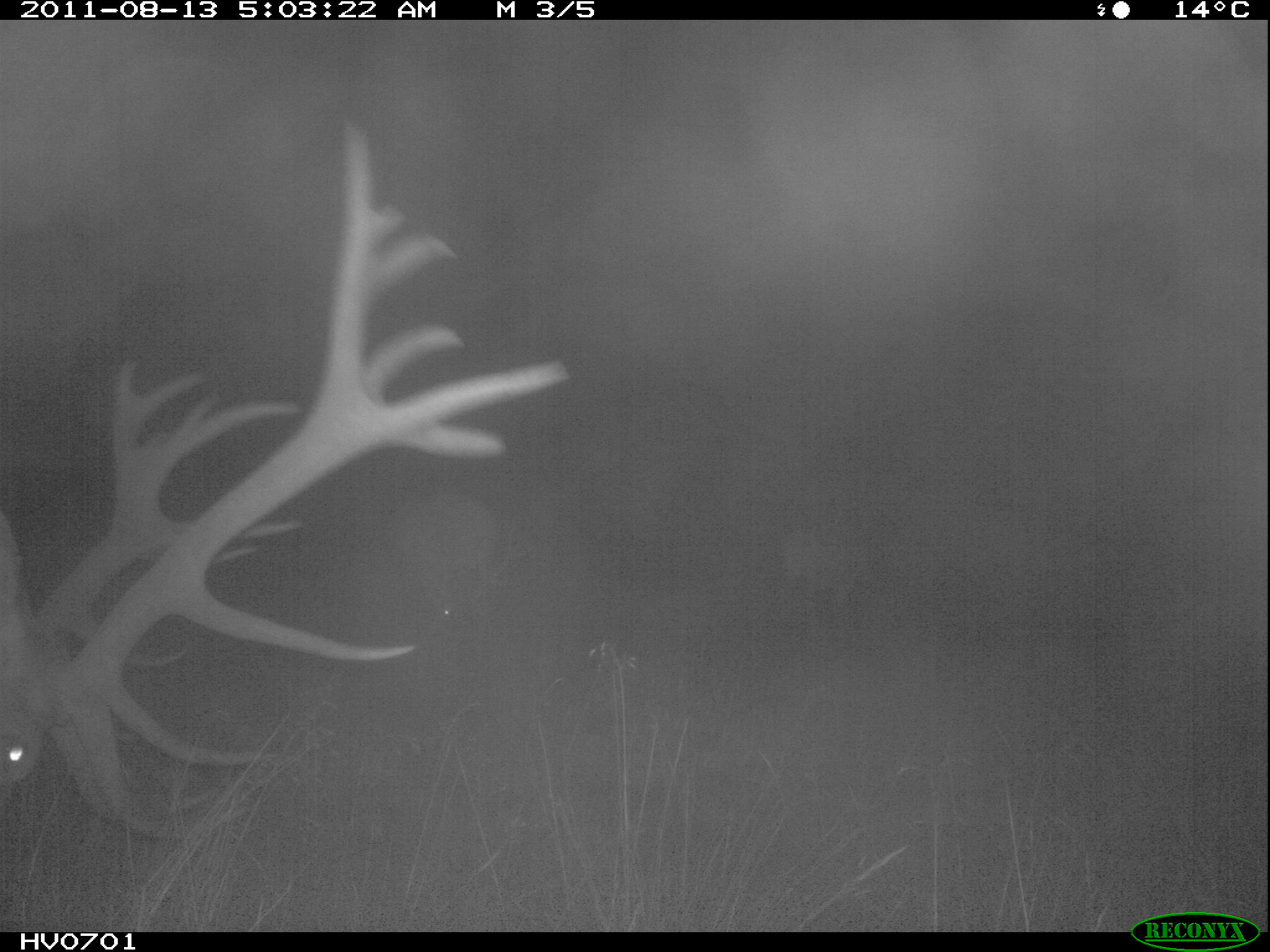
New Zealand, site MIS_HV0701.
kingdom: Animalia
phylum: Chordata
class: Mammalia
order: Artiodactyla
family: Cervidae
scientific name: Cervidae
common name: deer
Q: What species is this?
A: Deer (Cervidae).